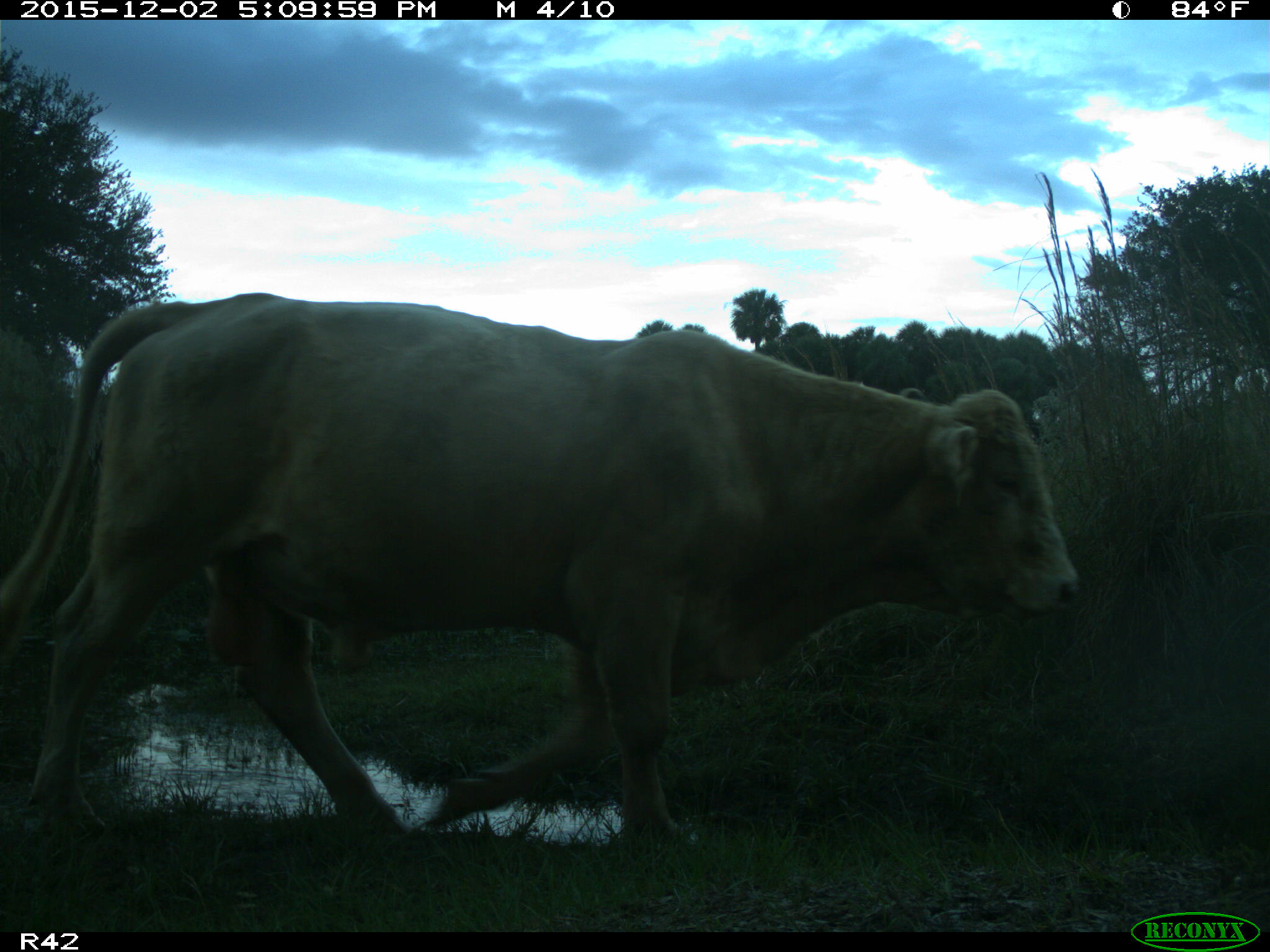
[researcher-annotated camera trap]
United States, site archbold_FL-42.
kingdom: Animalia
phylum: Chordata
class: Mammalia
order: Artiodactyla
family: Bovidae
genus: Bos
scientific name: Bos taurus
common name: domestic cow